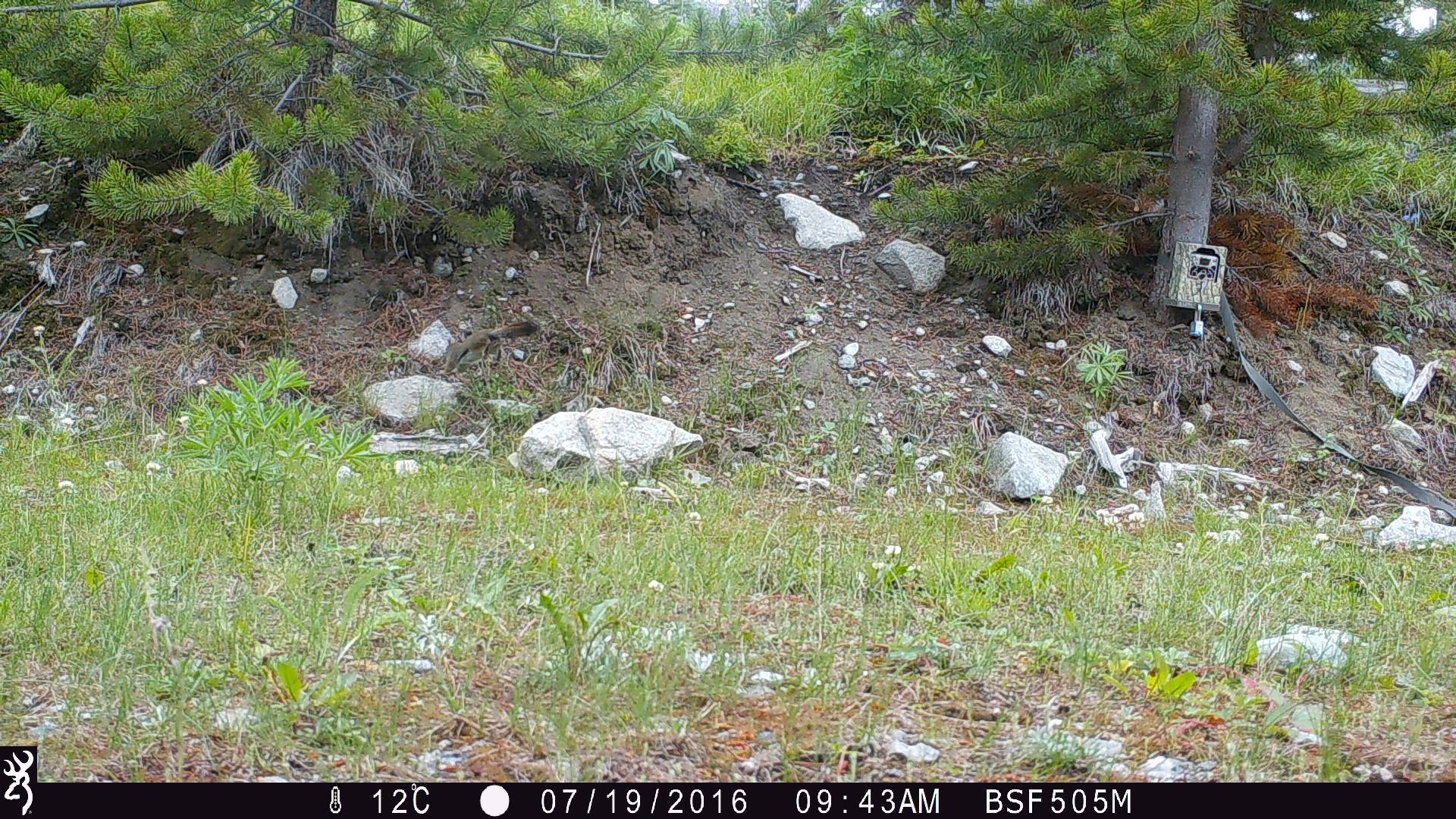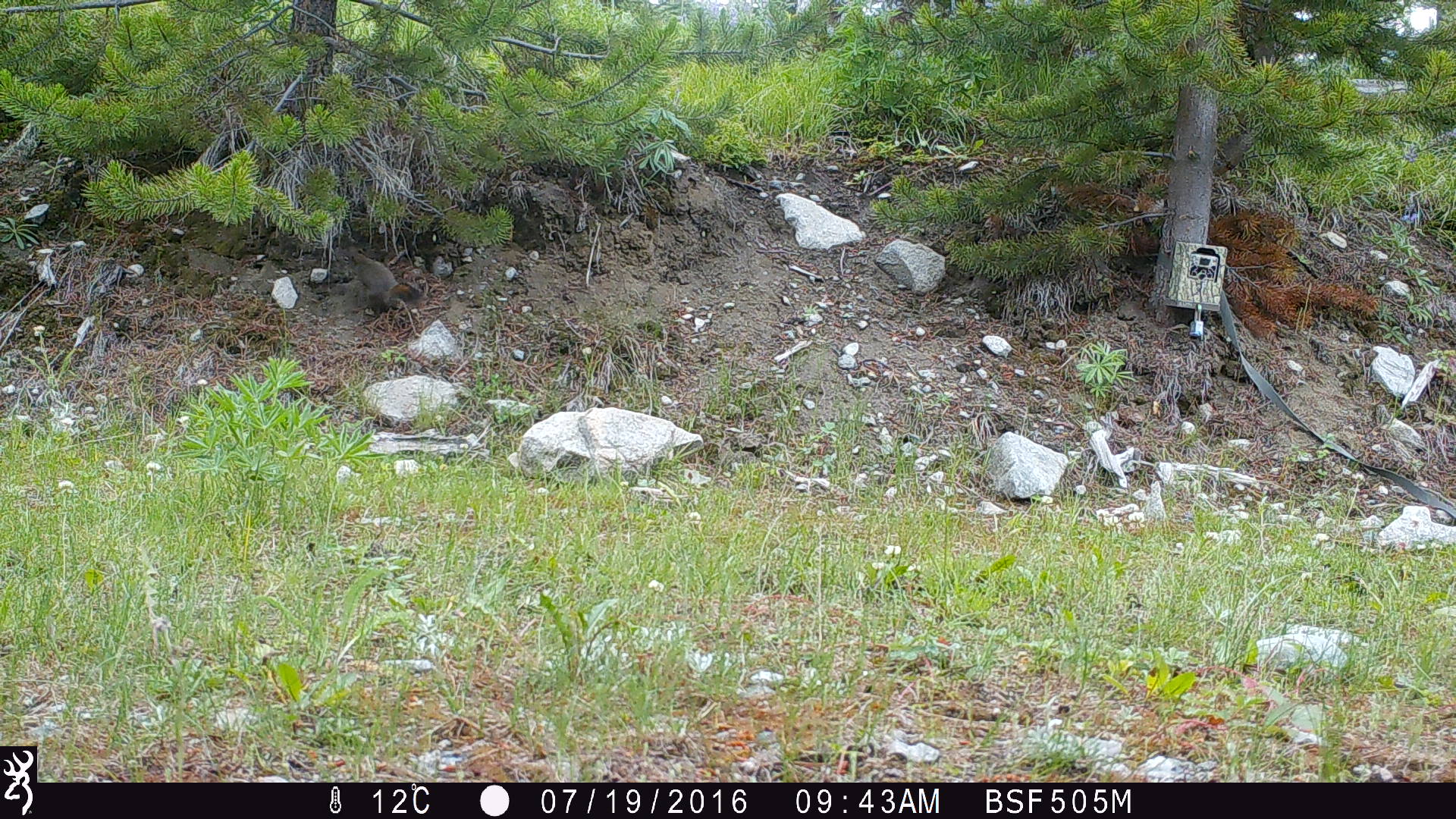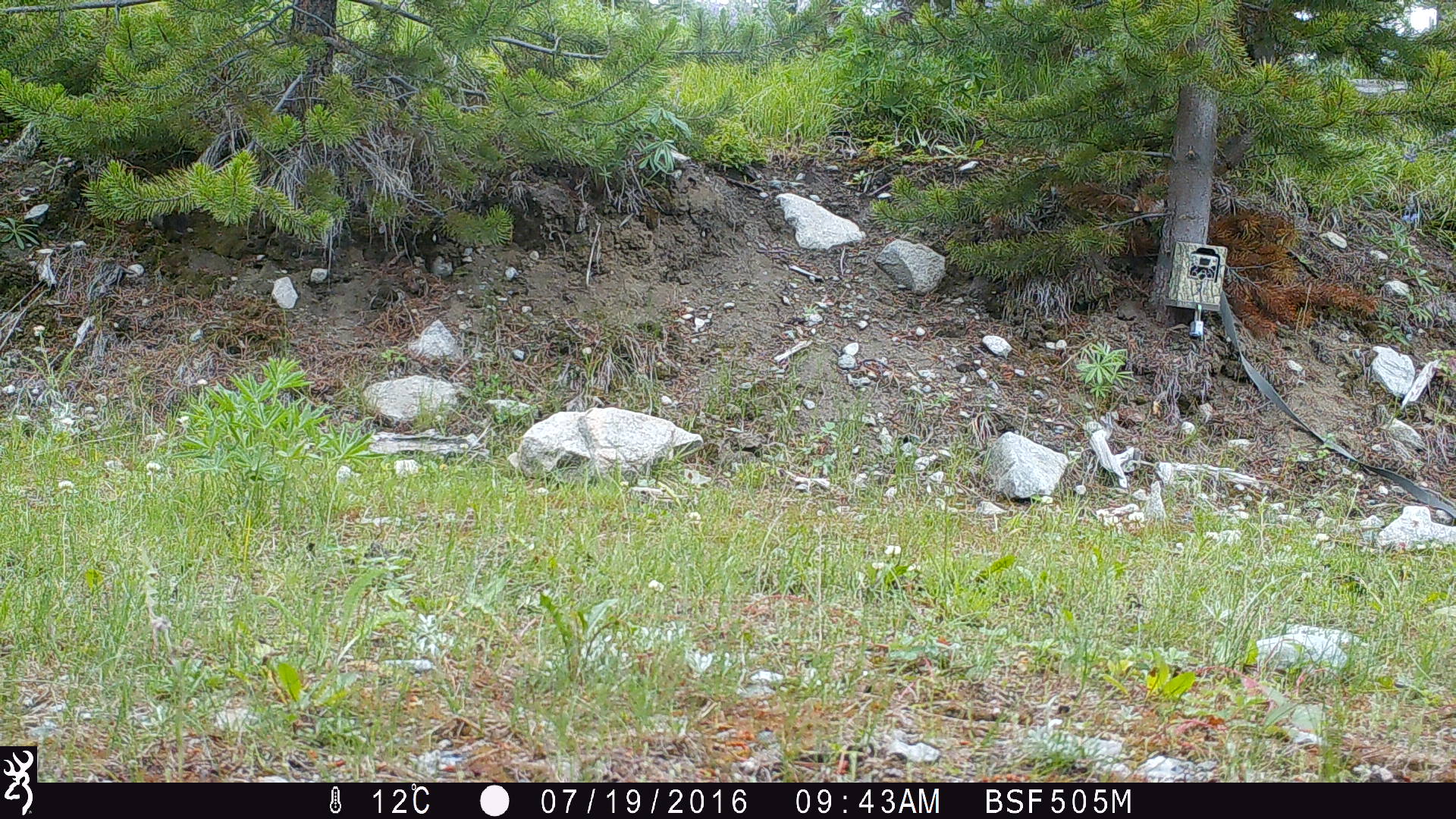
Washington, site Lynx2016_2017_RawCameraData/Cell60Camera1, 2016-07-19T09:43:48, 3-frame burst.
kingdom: Animalia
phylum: Chordata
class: Mammalia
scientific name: Mammalia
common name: small mammal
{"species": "small mammal (Mammalia)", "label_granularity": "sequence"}